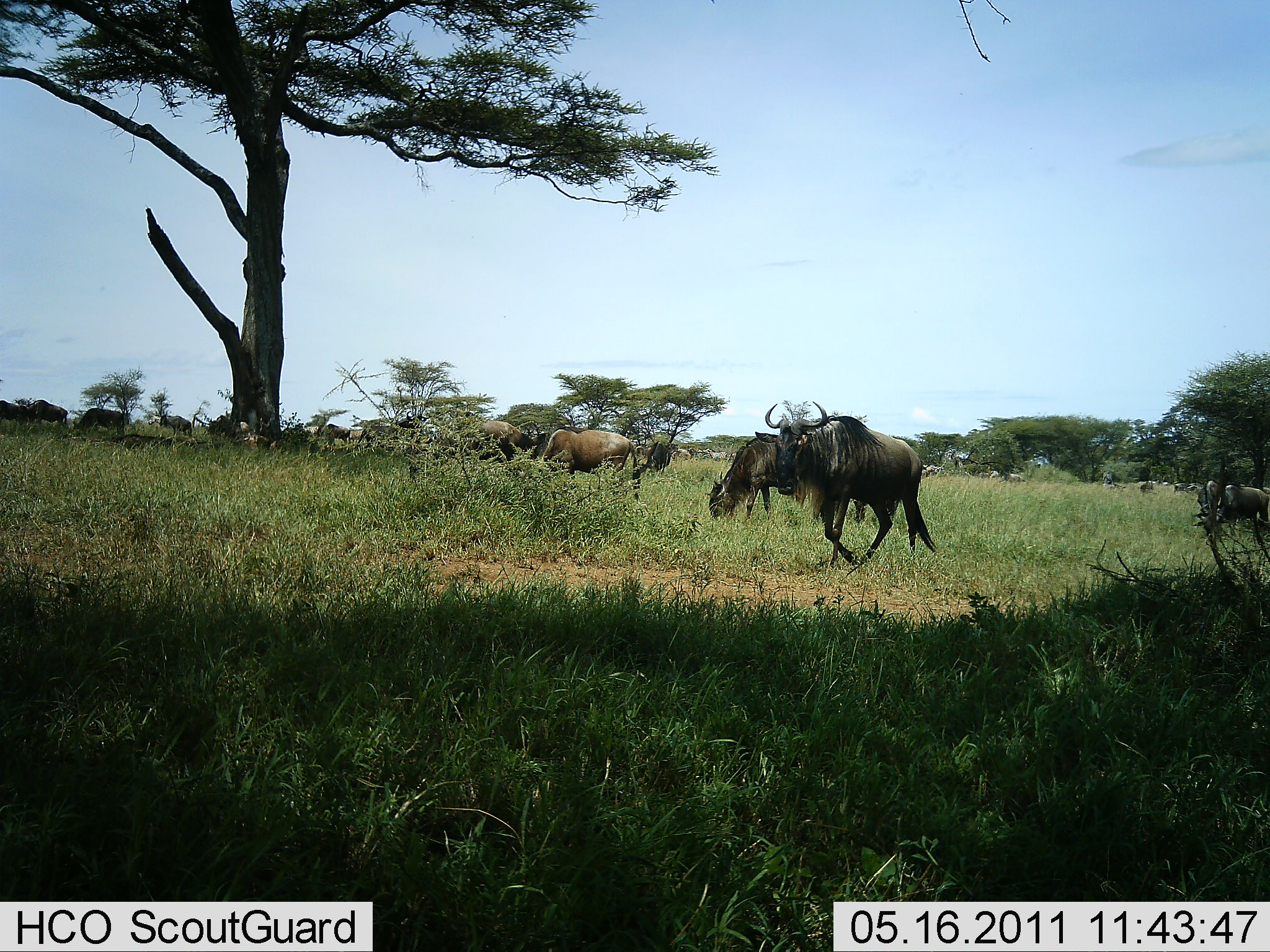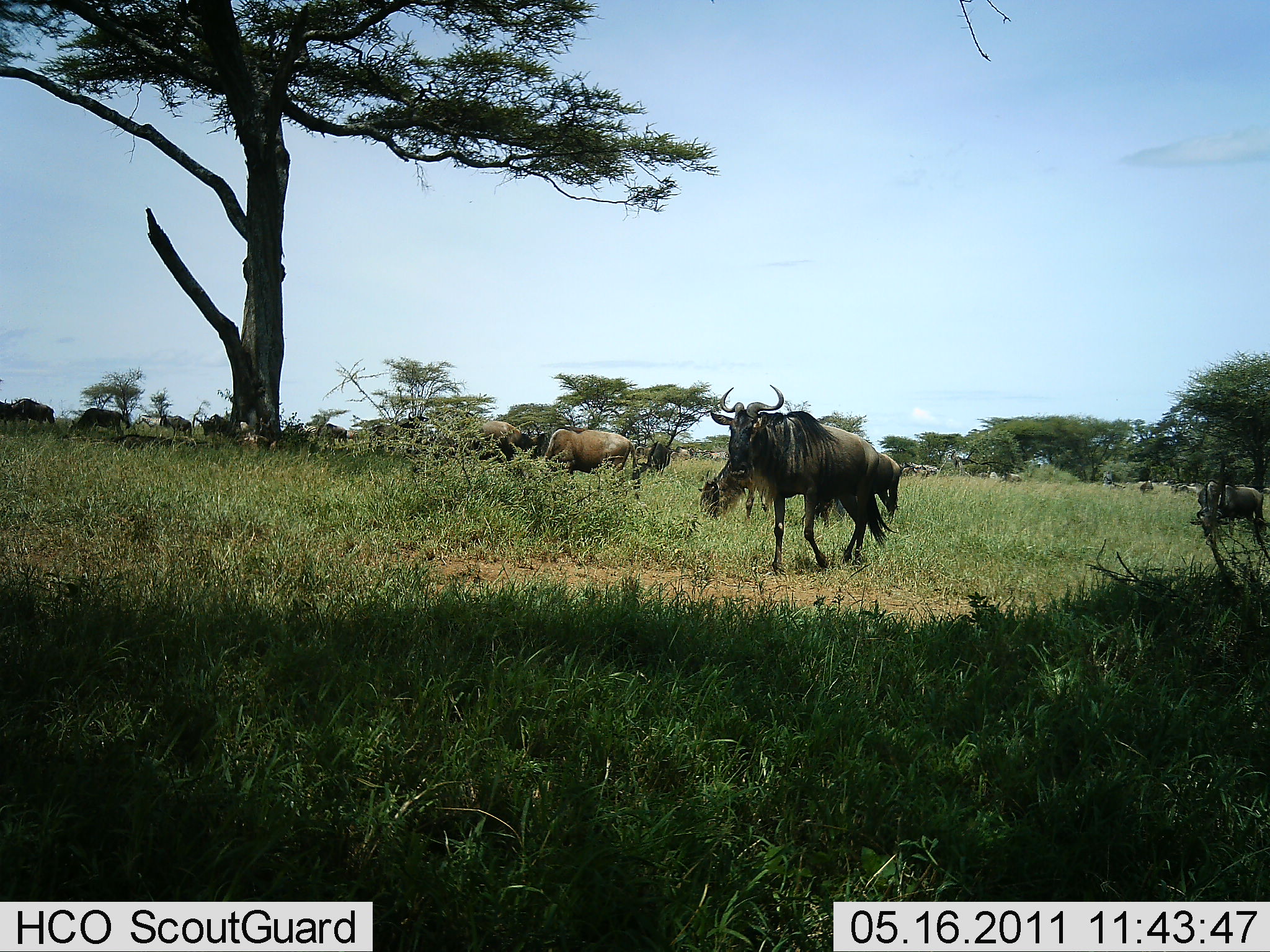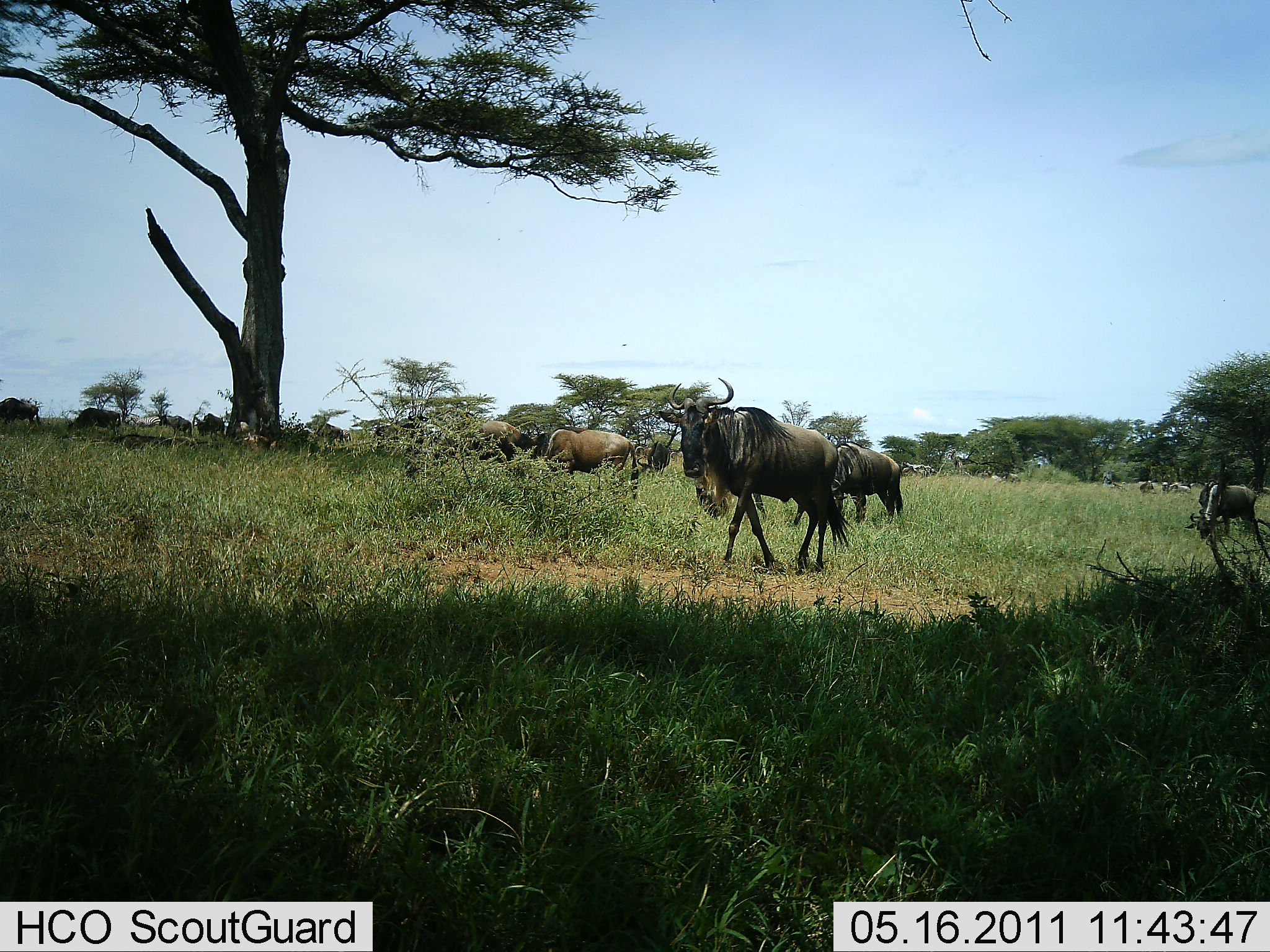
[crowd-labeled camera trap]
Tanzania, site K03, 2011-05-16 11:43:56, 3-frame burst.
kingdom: Animalia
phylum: Chordata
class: Mammalia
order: Artiodactyla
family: Bovidae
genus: Connochaetes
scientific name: Connochaetes taurinus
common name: blue wildebeest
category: wildebeest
Wildebeest (blue wildebeest) (Connochaetes taurinus), count 10. Behavior (volunteer vote fractions): standing 20%, resting 0%, moving 93%, interacting 0%. Young present (vote fraction): 0%. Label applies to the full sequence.